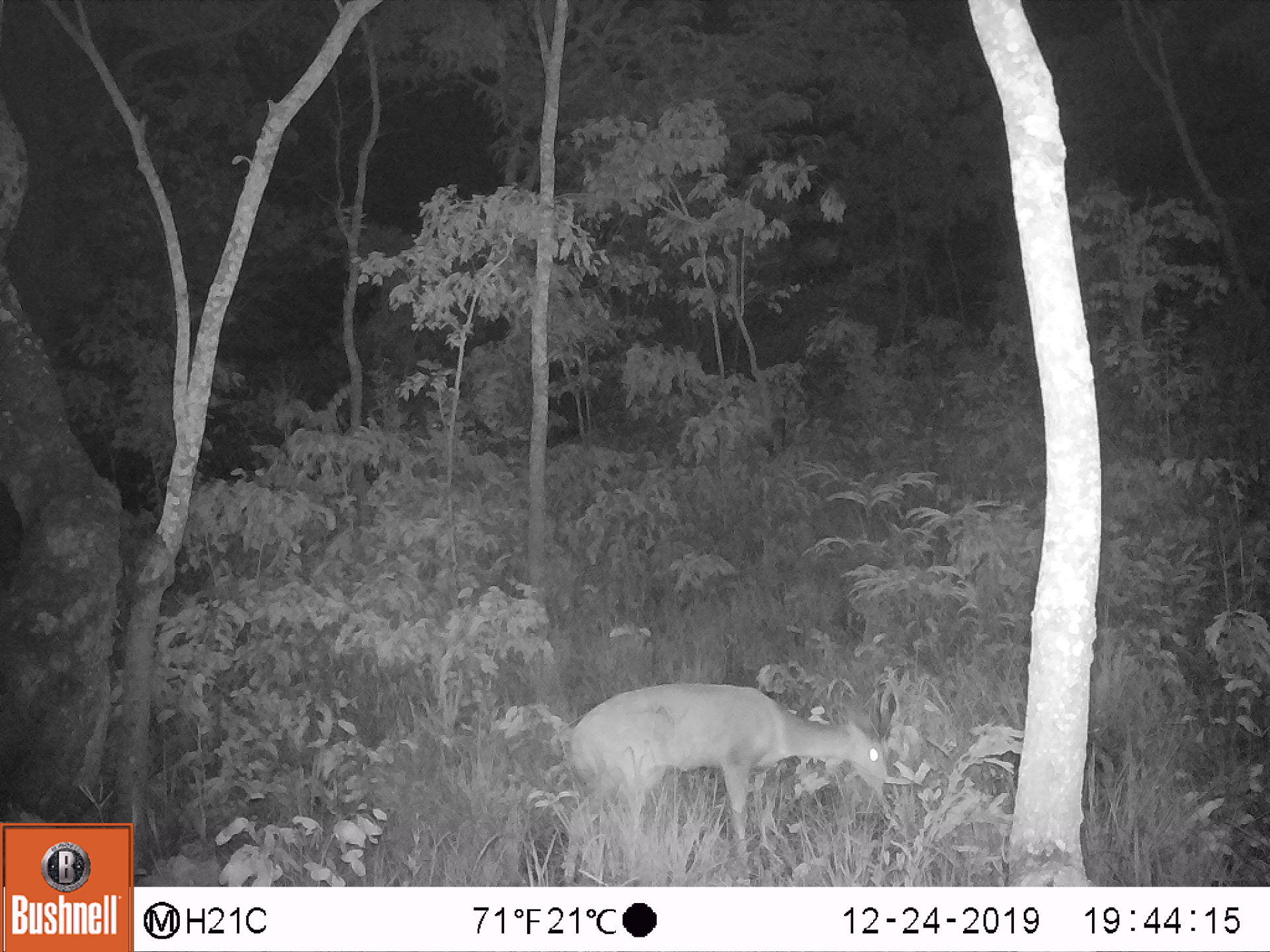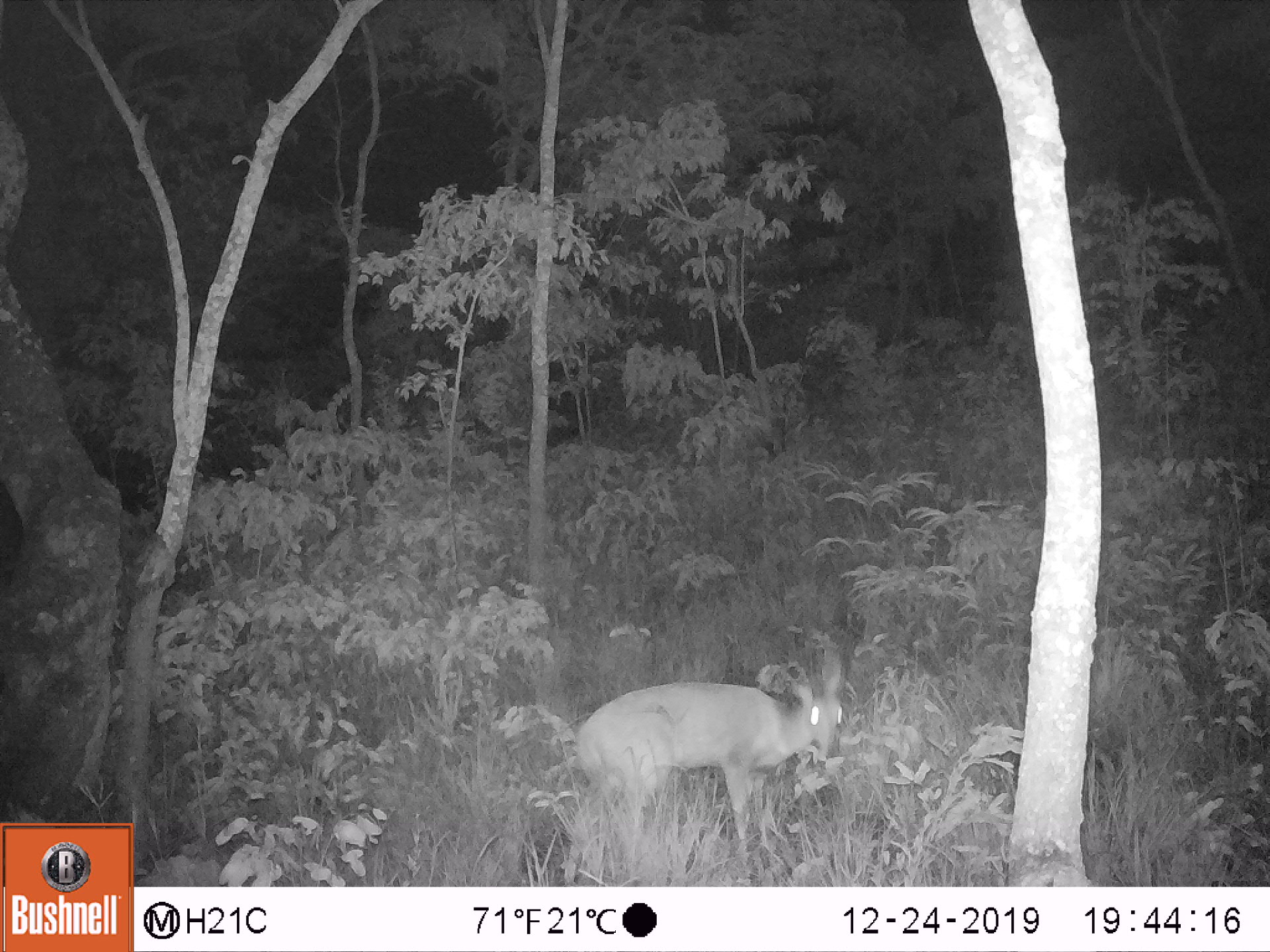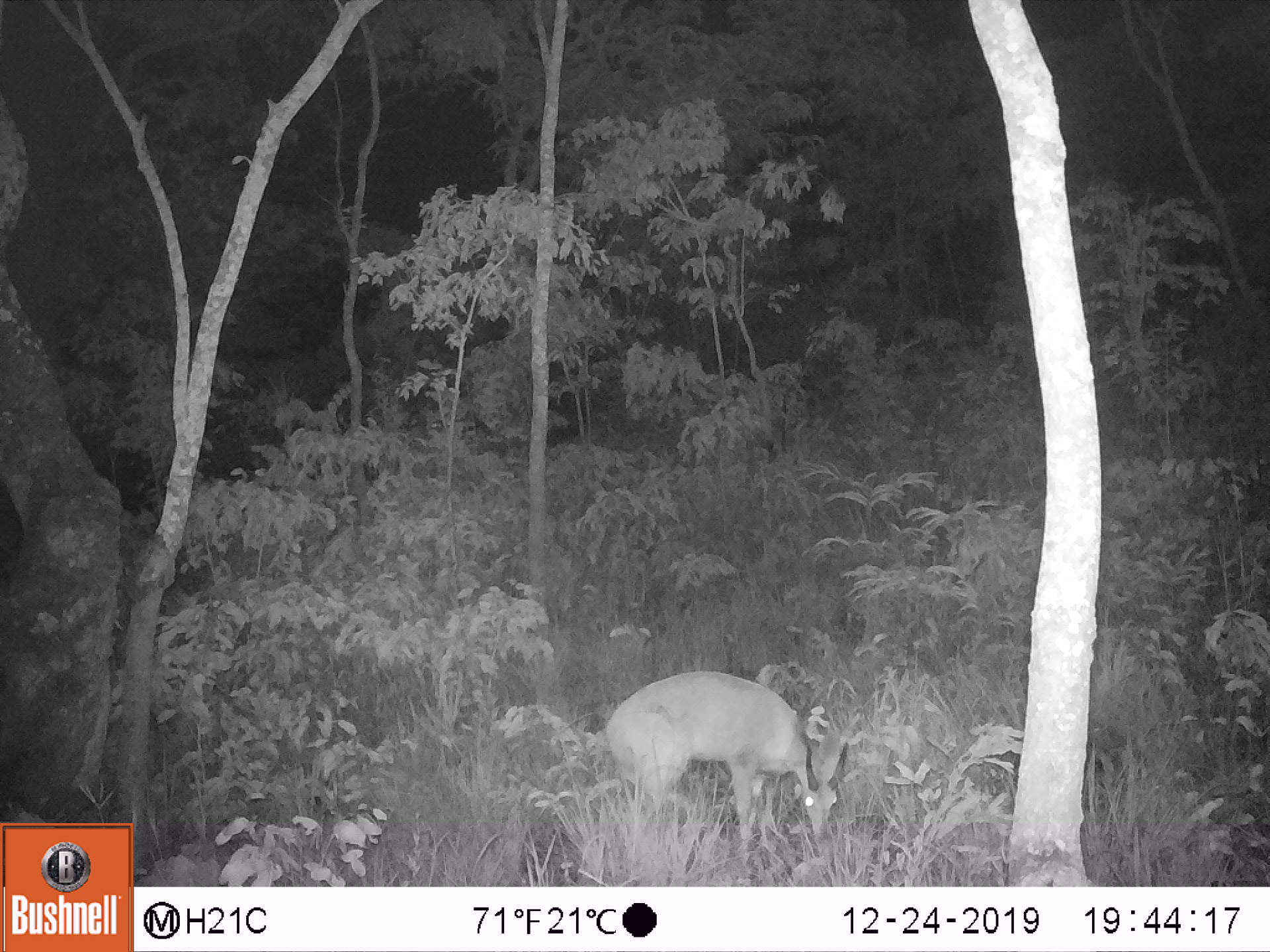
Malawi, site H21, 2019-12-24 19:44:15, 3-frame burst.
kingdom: Animalia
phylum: Chordata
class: Mammalia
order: Artiodactyla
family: Bovidae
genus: Tragelaphus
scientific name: Tragelaphus sylvaticus sylvaticus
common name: cape bushbuck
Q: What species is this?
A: Cape bushbuck (Tragelaphus sylvaticus sylvaticus).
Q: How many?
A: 1.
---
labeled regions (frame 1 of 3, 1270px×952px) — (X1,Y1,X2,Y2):
cape bushbuck: (560,676,899,880)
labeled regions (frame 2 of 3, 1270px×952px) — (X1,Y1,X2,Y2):
cape bushbuck: (563,638,850,878)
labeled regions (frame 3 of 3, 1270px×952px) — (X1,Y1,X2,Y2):
cape bushbuck: (605,665,851,873)